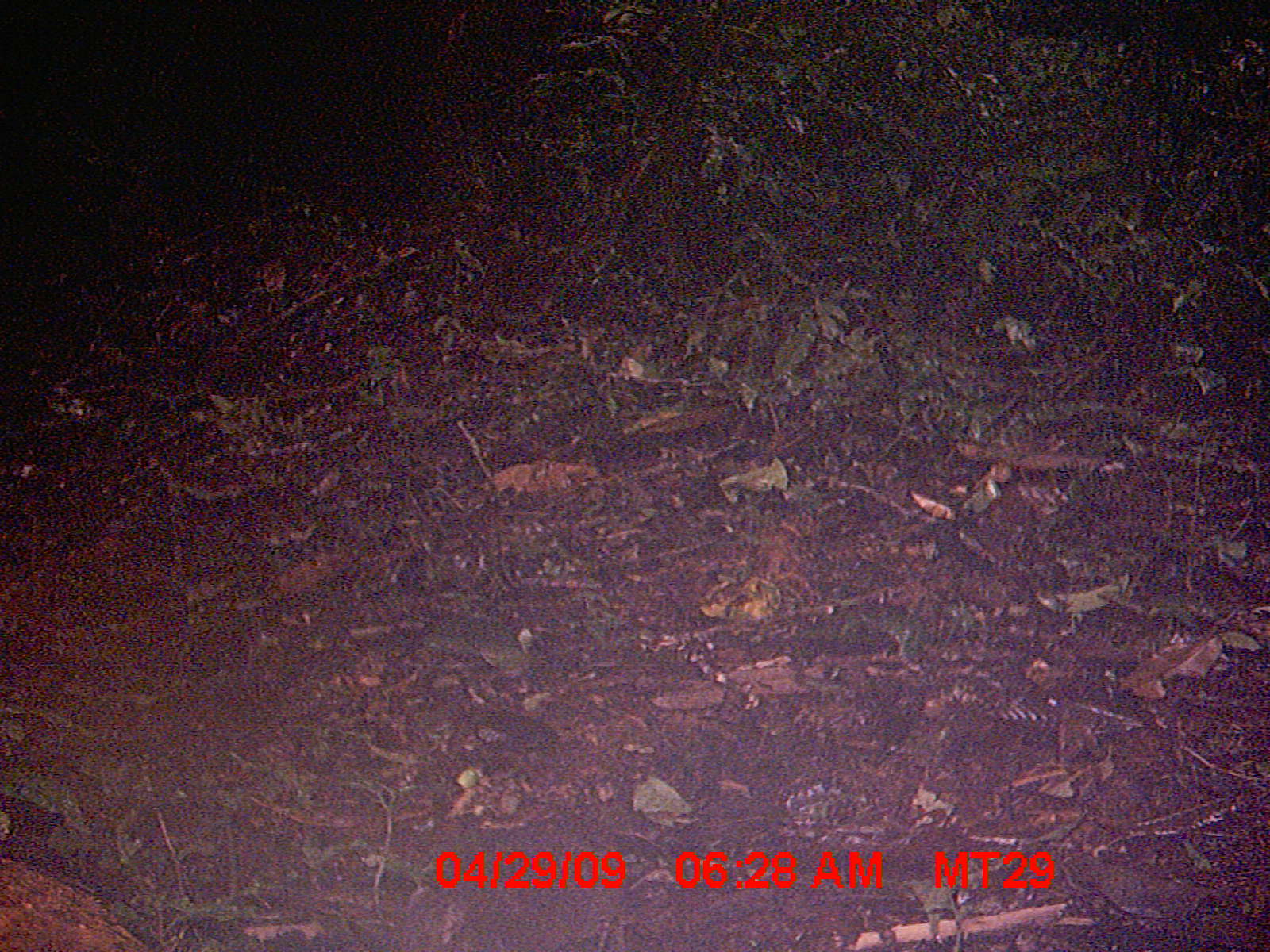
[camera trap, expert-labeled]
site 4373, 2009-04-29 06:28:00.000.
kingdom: Animalia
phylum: Chordata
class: Mammalia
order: Rodentia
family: Nesomyidae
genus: Nesomys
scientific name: Nesomys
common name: nesomys rodents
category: nesomys sp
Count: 1.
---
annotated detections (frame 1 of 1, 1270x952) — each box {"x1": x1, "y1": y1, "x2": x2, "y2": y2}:
nesomys sp: {"x1": 0, "y1": 857, "x2": 151, "y2": 949}